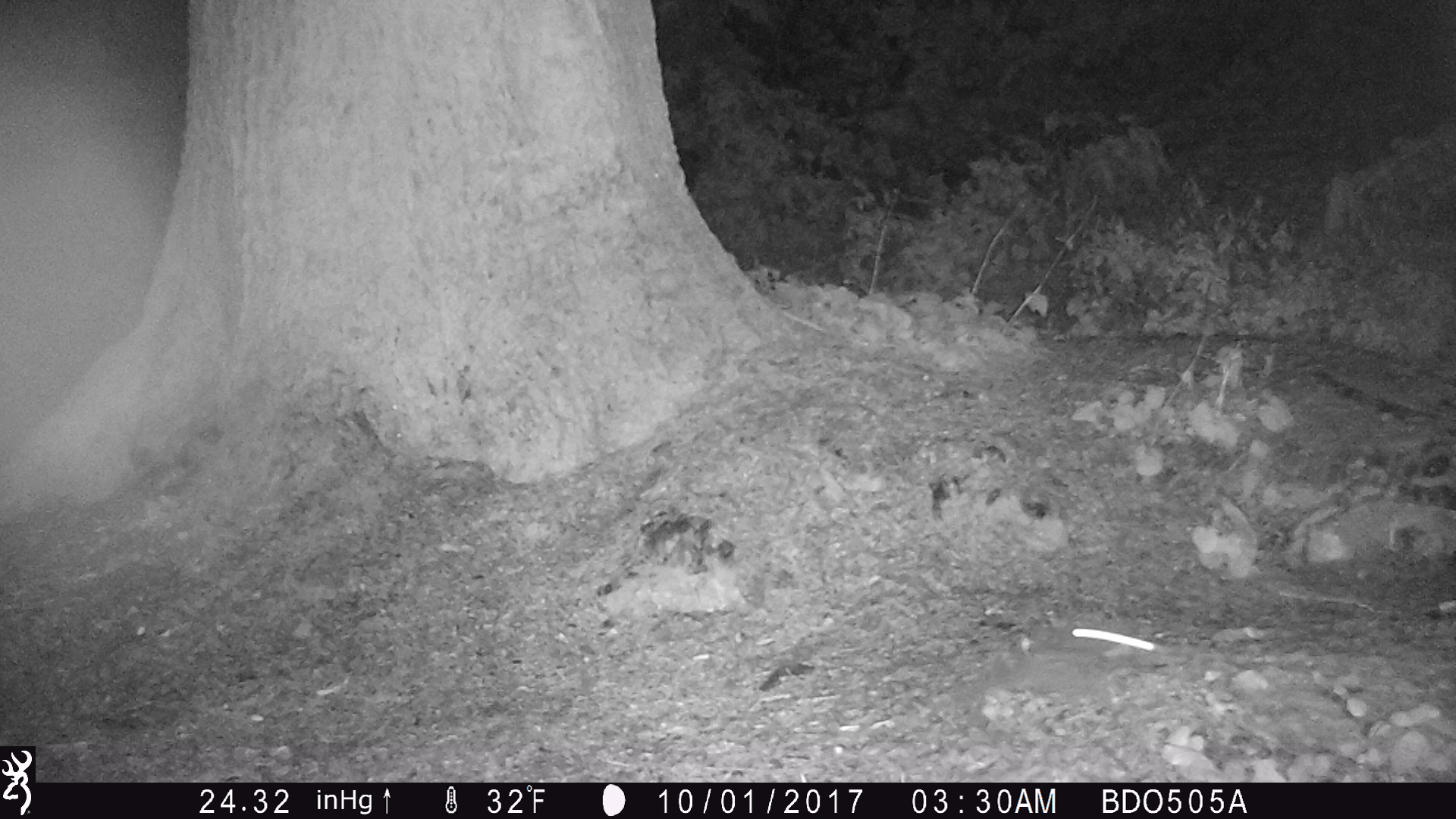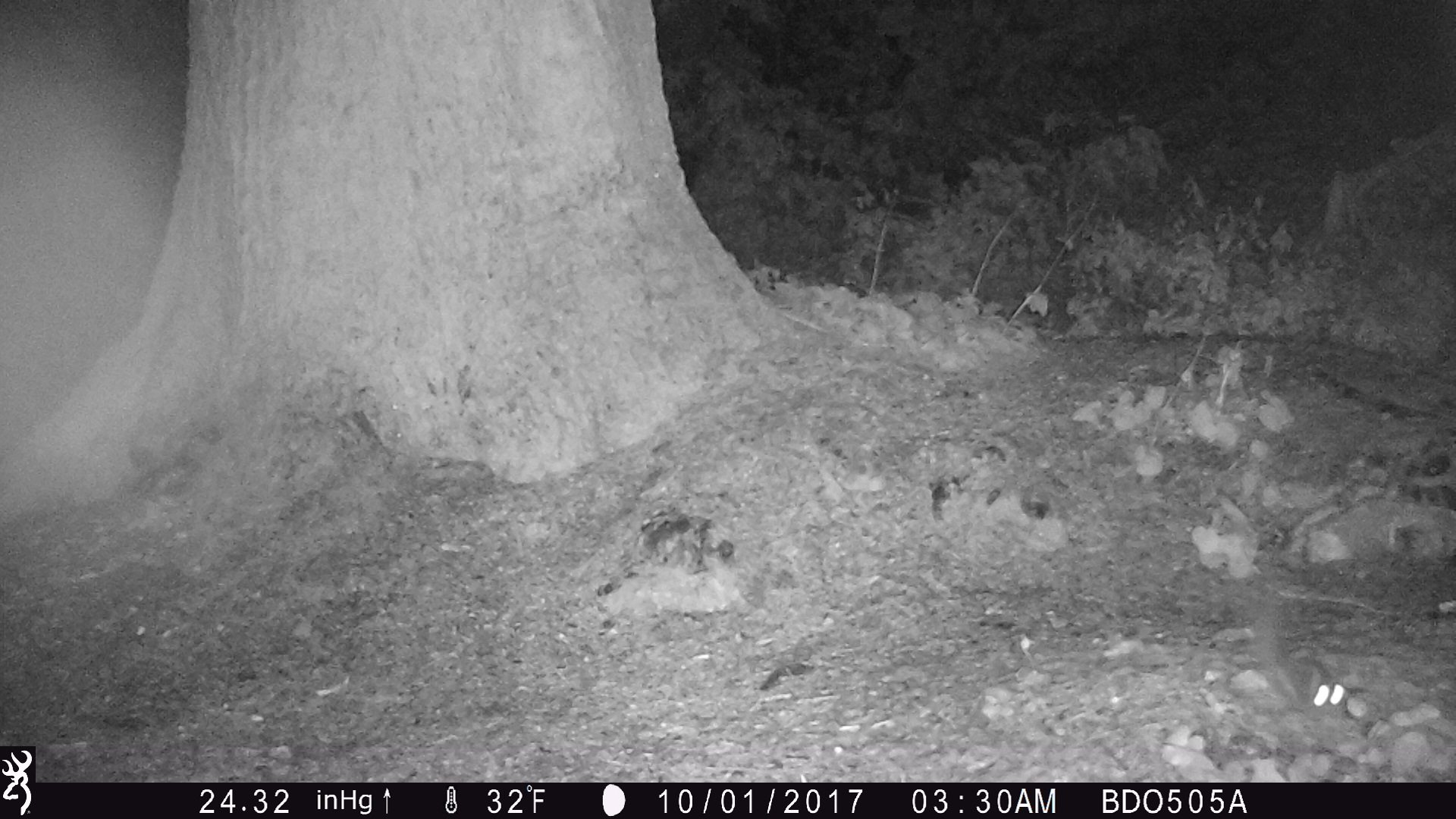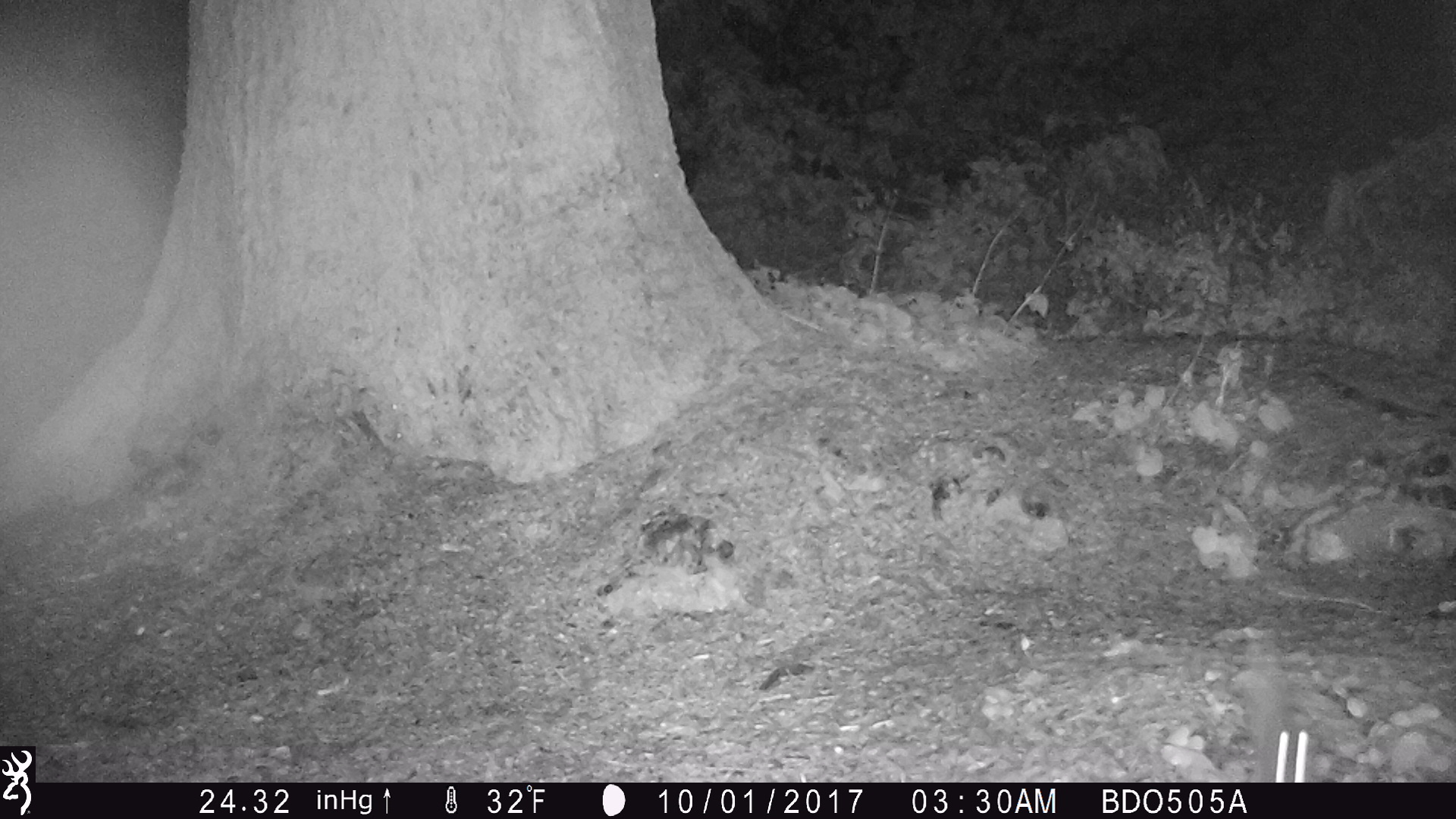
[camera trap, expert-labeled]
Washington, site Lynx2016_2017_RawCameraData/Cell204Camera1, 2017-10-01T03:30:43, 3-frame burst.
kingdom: Animalia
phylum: Chordata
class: Mammalia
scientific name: Mammalia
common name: small mammal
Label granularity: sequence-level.